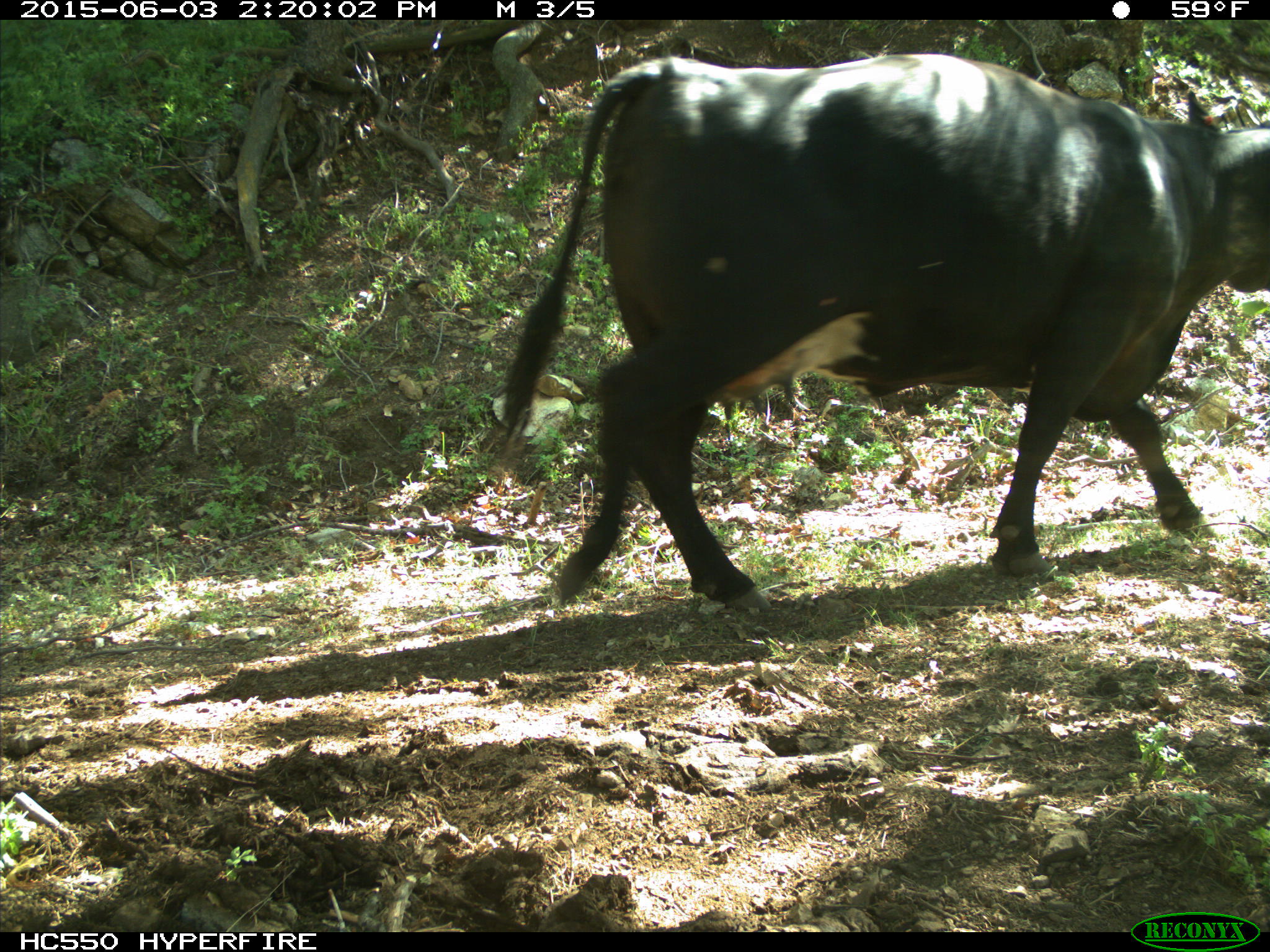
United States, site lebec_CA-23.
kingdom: Animalia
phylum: Chordata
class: Mammalia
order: Artiodactyla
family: Bovidae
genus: Bos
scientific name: Bos taurus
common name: domestic cow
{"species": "Bos taurus (domestic cow)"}